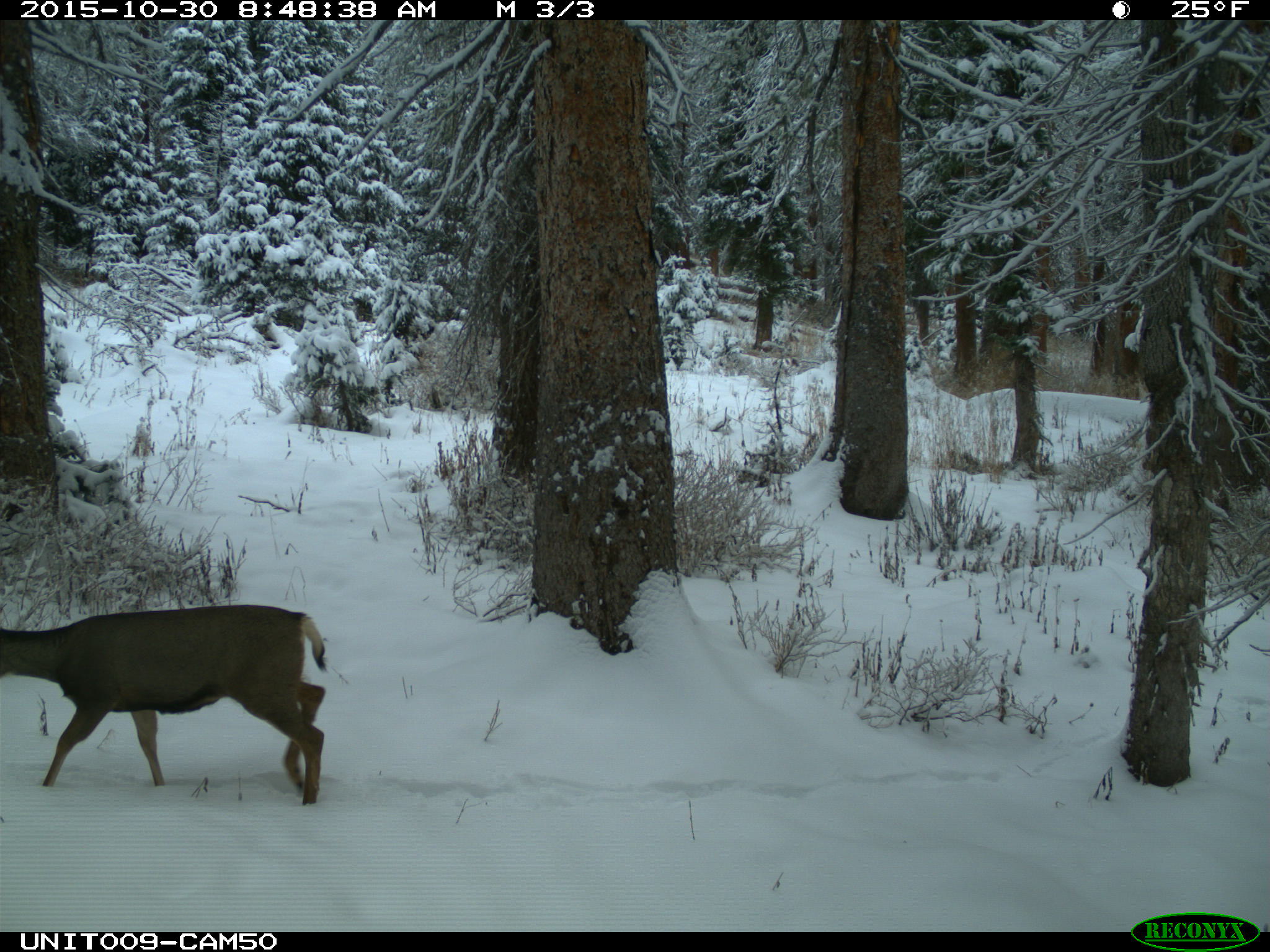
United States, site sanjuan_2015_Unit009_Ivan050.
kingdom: Animalia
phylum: Chordata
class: Mammalia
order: Artiodactyla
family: Cervidae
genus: Odocoileus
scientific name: Odocoileus hemionus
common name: mule deer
Odocoileus hemionus (mule deer).